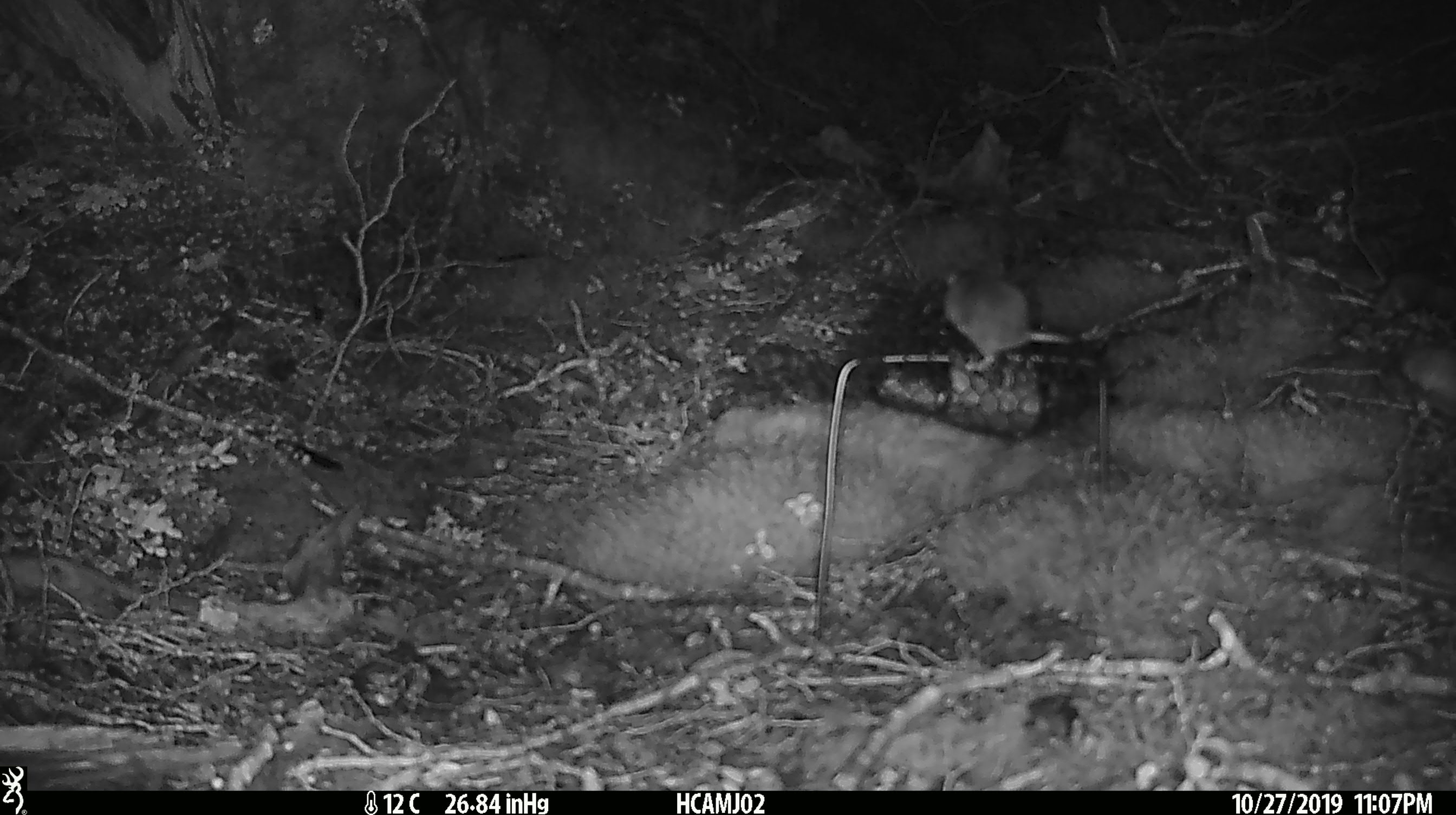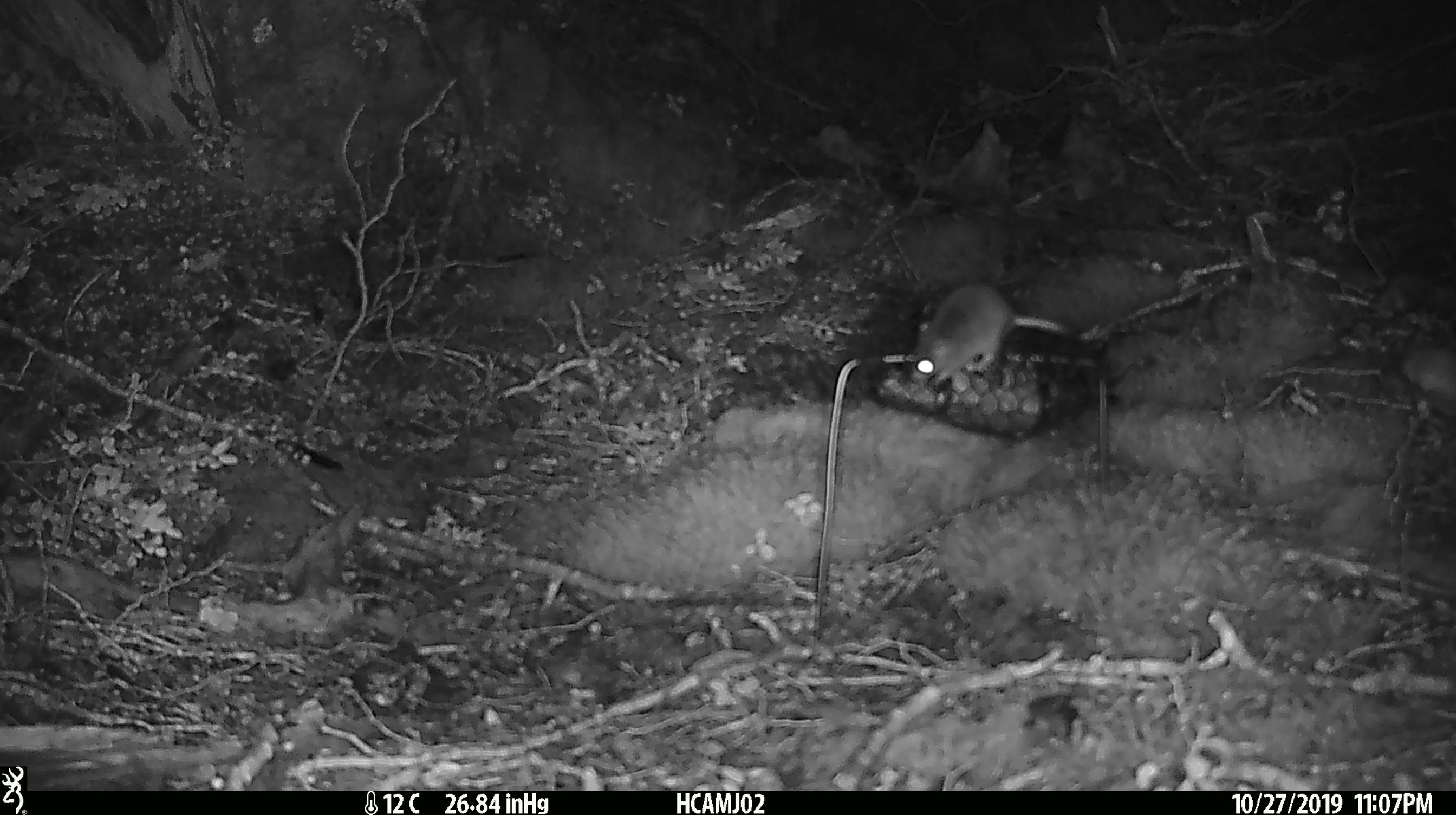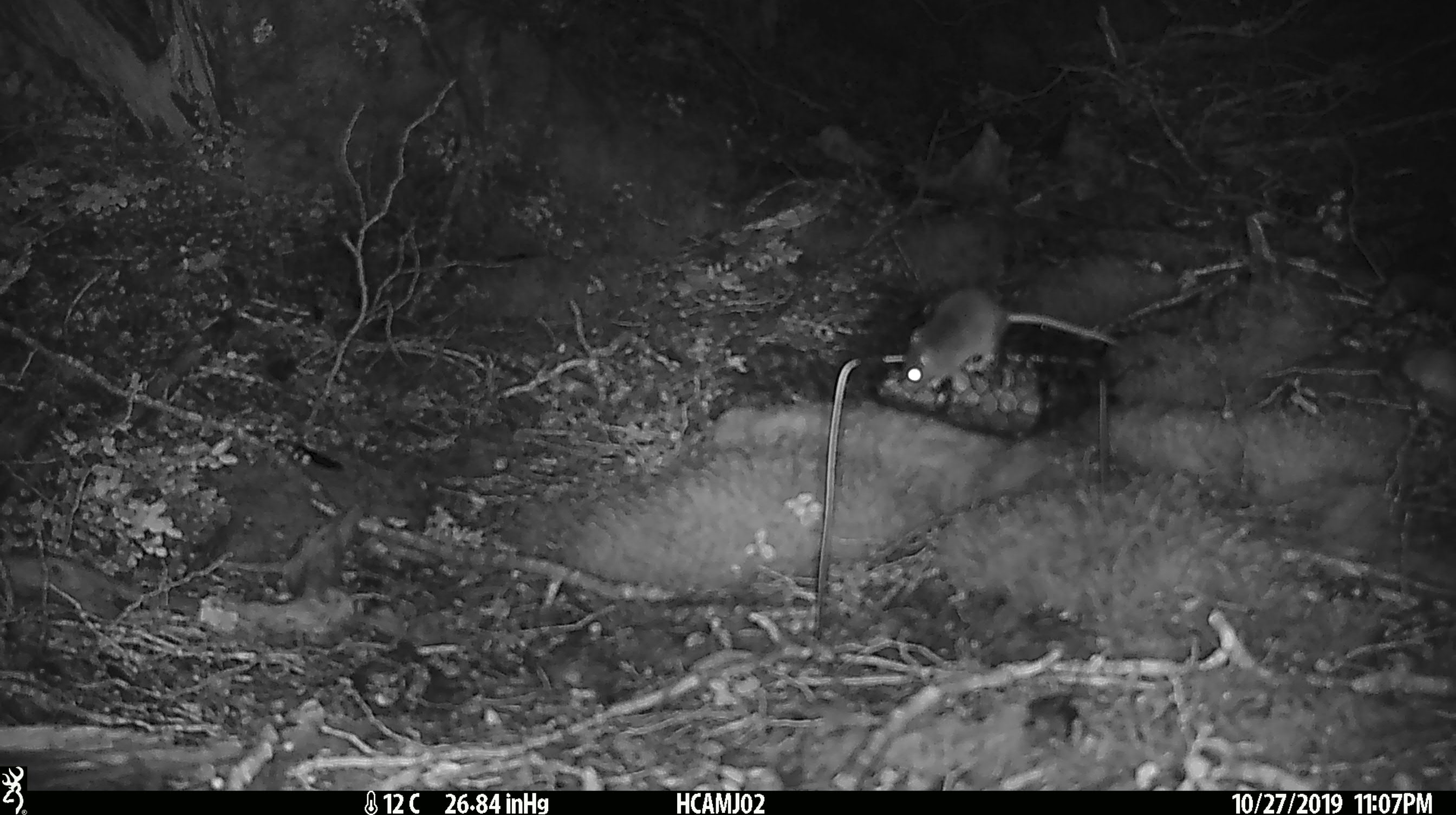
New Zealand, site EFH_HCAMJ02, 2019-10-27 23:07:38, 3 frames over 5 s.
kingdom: Animalia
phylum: Chordata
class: Mammalia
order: Rodentia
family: Muridae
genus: Mus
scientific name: Mus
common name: mouse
Mouse (Mus).